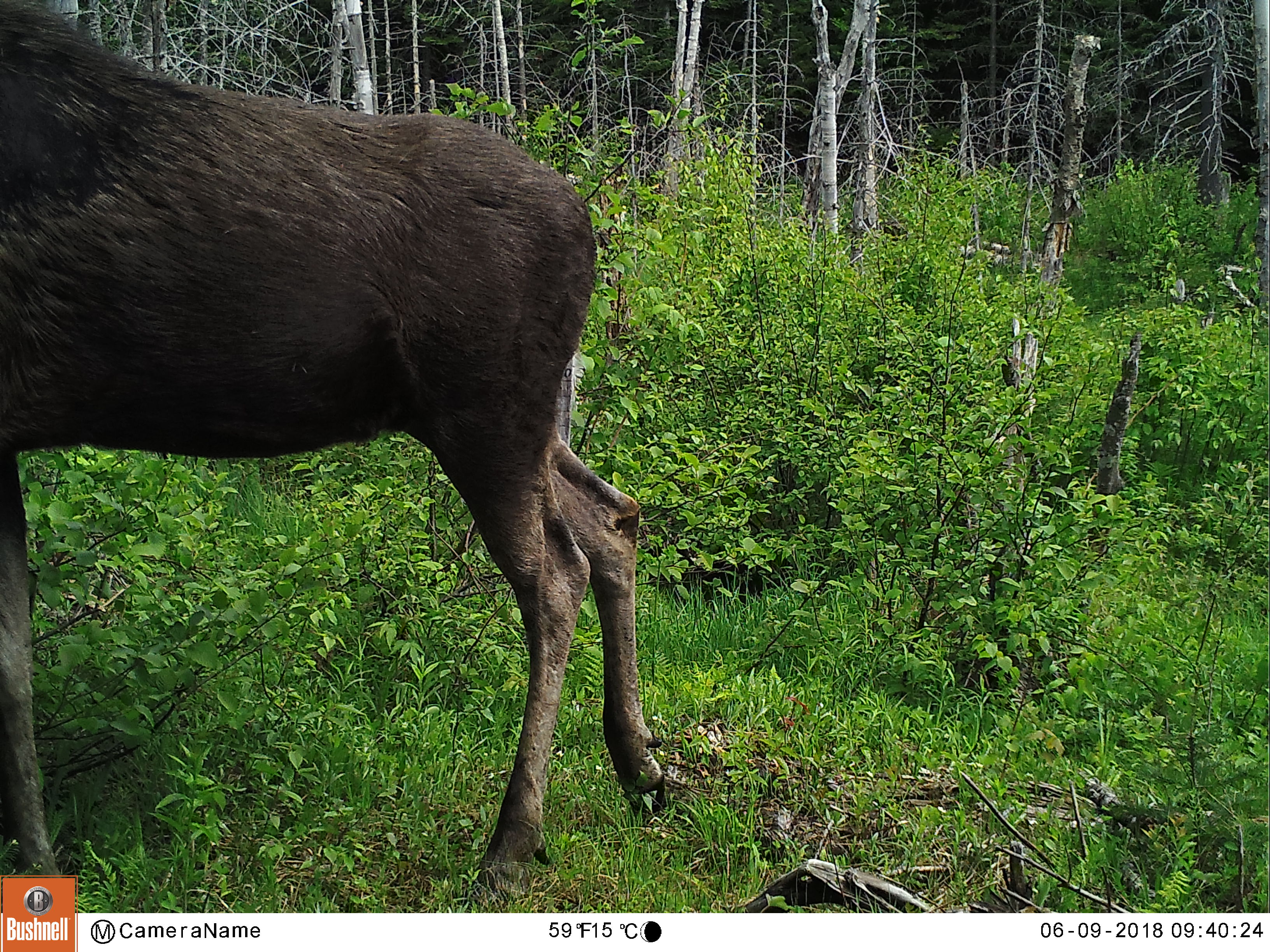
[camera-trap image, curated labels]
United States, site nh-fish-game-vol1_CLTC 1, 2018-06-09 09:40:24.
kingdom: Animalia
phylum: Chordata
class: Mammalia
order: Artiodactyla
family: Cervidae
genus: Alces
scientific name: Alces alces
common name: moose